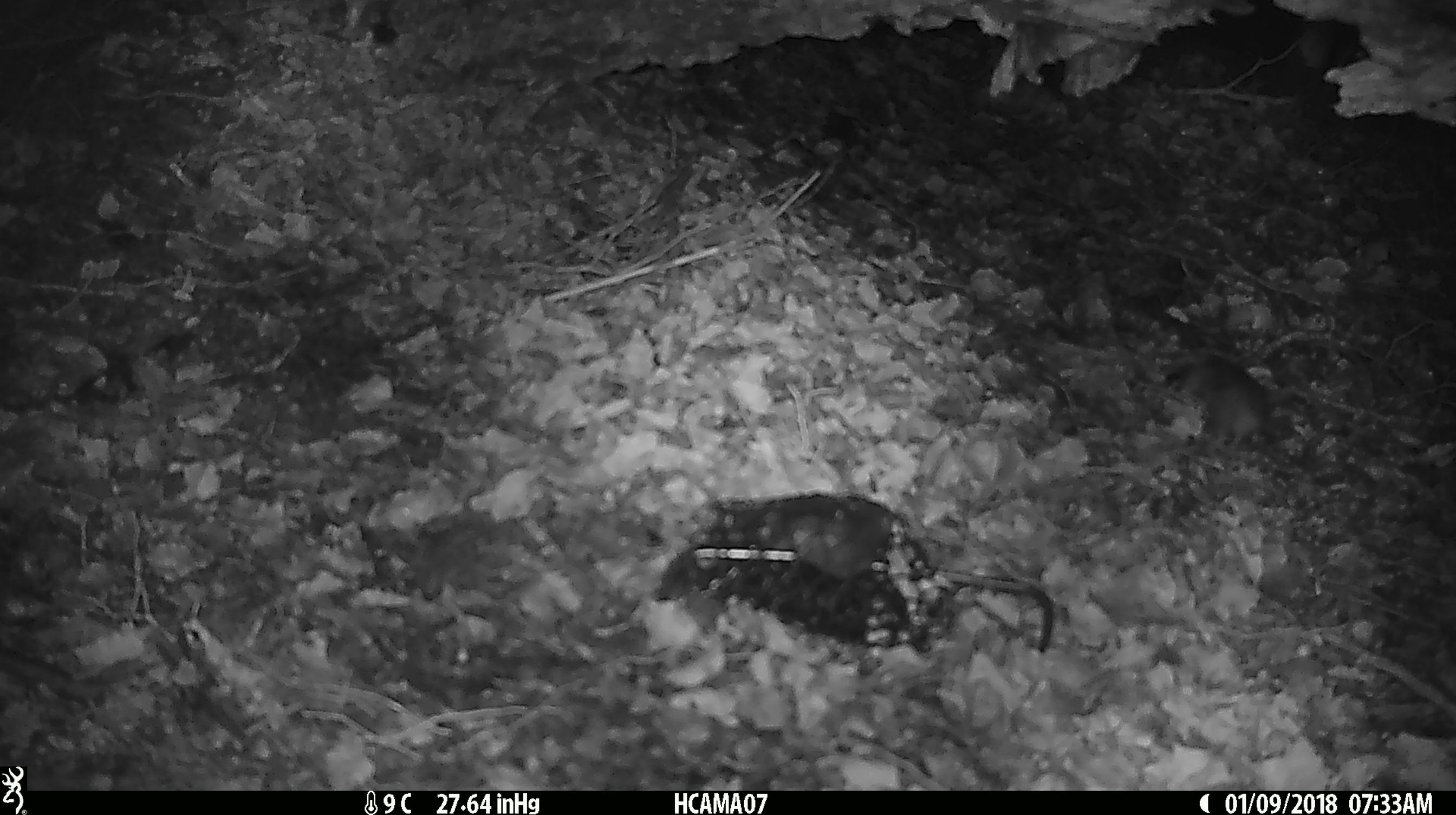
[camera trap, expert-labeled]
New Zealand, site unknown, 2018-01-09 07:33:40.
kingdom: Animalia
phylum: Chordata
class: Mammalia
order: Rodentia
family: Muridae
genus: Mus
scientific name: Mus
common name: mouse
Mouse (Mus).